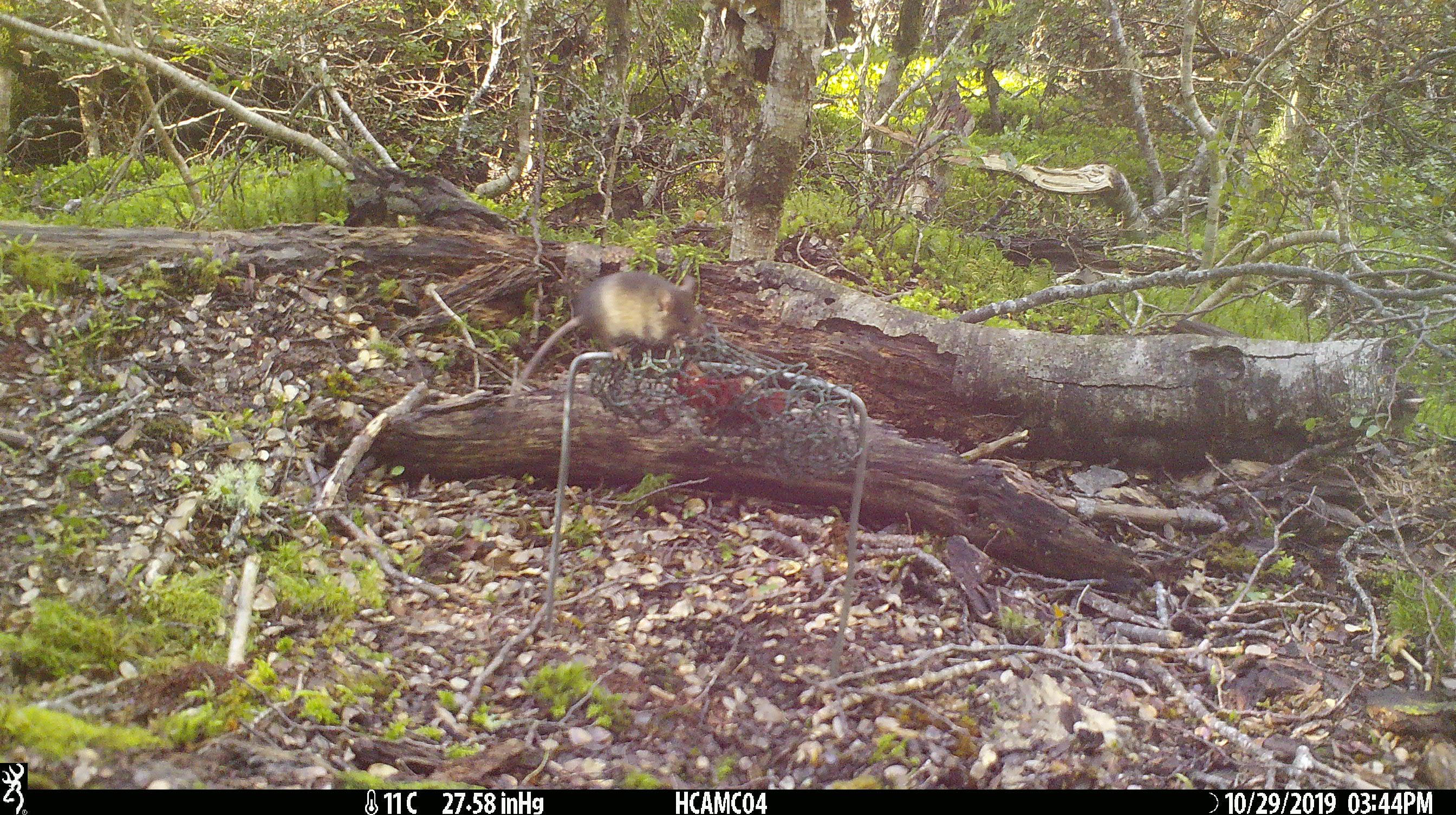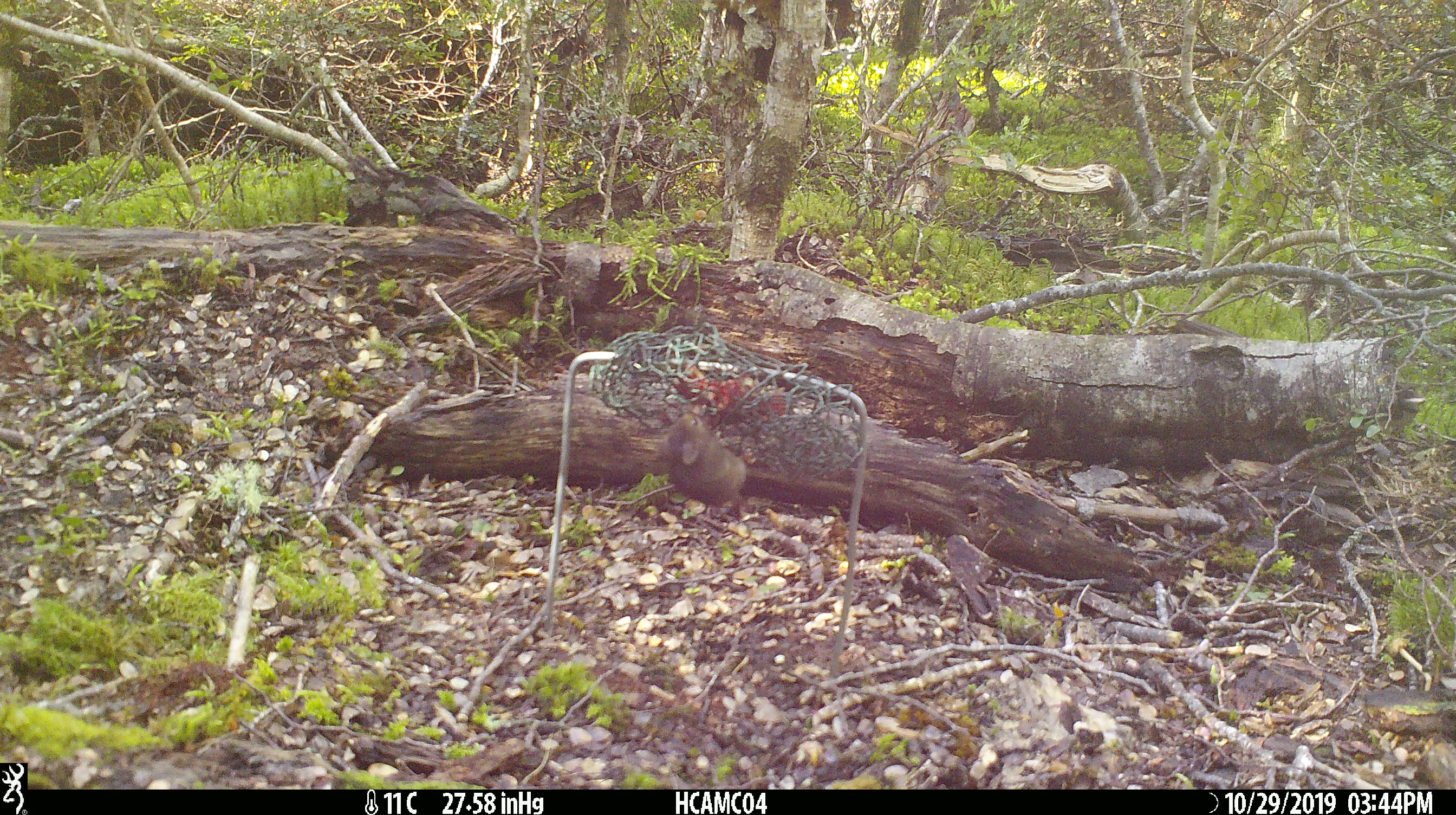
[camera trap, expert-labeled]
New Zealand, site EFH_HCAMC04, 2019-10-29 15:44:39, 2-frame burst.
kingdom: Animalia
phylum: Chordata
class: Mammalia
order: Rodentia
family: Muridae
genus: Mus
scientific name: Mus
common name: mouse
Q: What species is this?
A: Mouse (Mus).